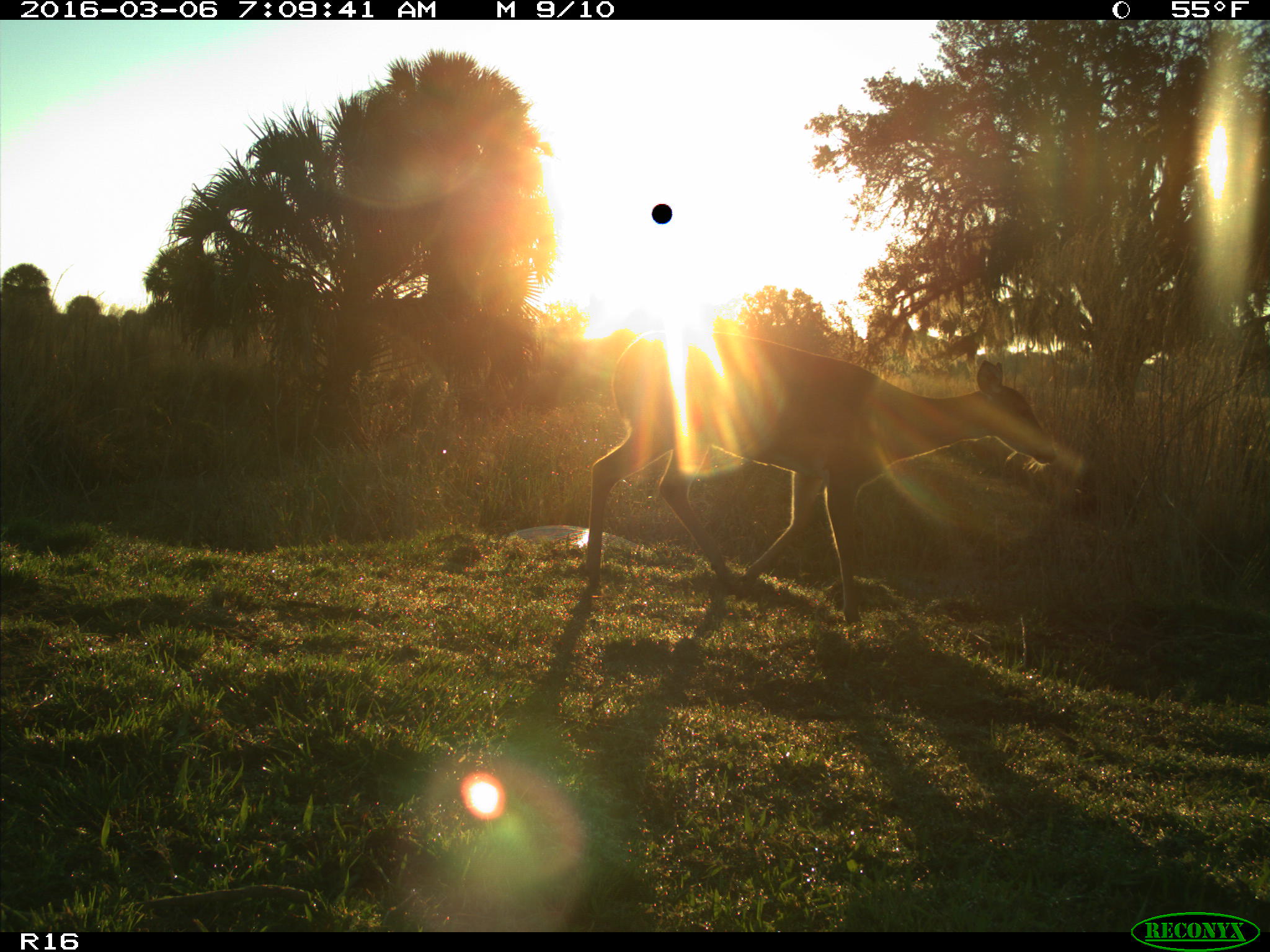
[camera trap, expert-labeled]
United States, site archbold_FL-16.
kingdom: Animalia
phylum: Chordata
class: Mammalia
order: Artiodactyla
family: Cervidae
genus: Odocoileus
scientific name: Odocoileus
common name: deer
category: unidentified deer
Unidentified deer (deer) (Odocoileus).